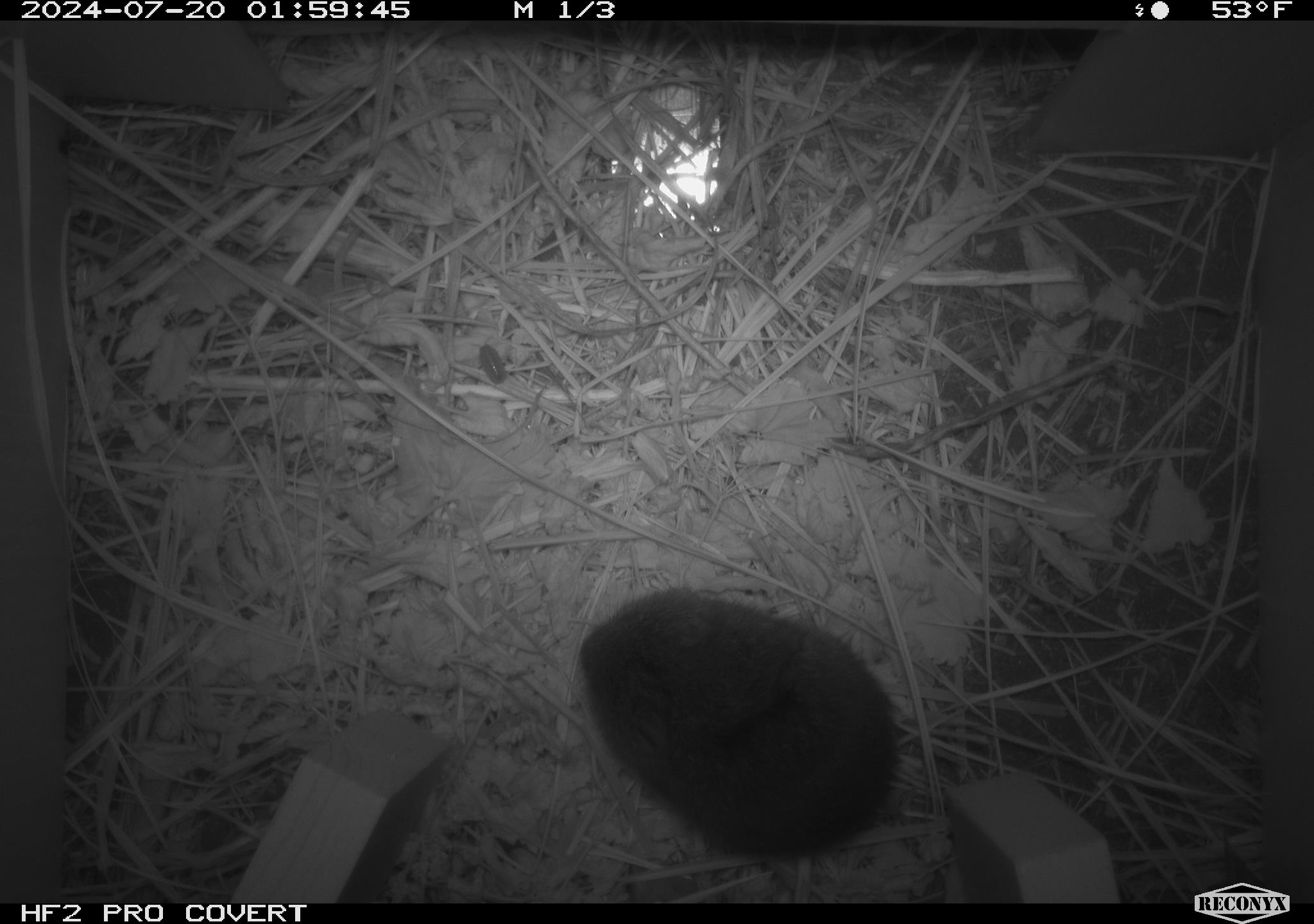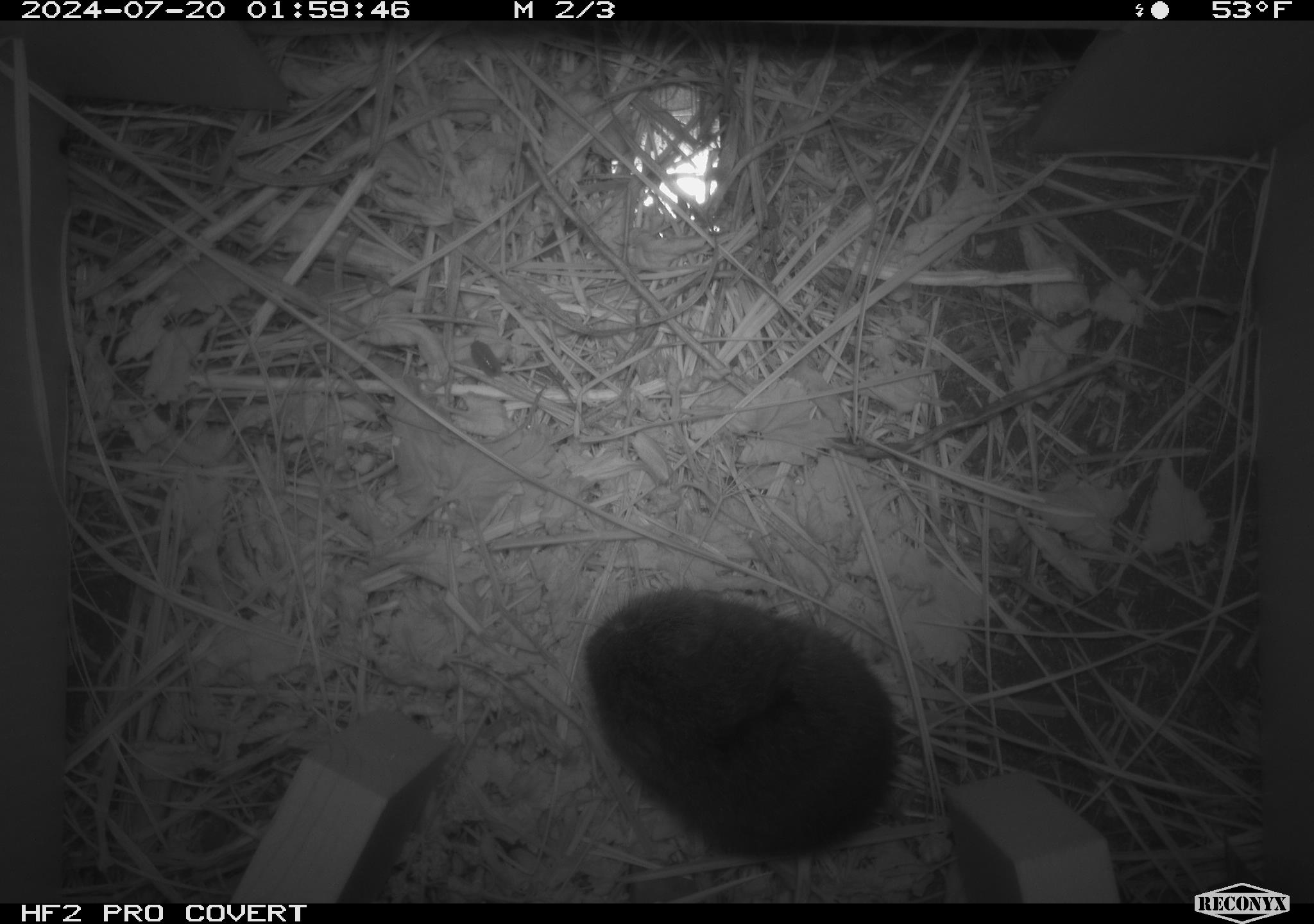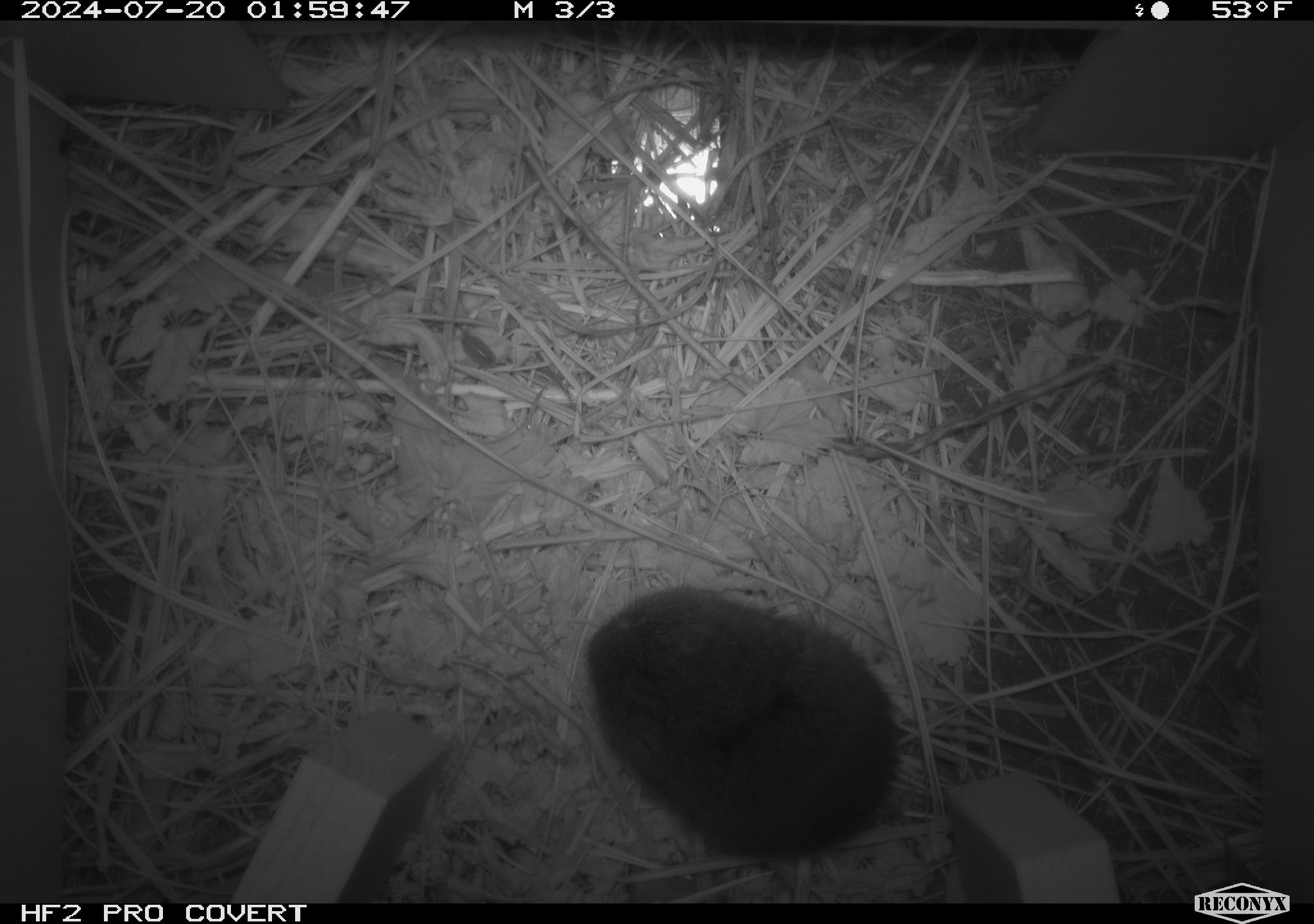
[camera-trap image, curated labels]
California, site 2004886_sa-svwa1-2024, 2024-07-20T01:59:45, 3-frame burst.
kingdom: Animalia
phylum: Chordata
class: Mammalia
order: Rodentia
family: Cricetidae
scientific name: Arvicolinae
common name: voles, lemmings, and muskrats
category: arvicolinae subfamily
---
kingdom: Animalia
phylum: Arthropoda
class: Malacostraca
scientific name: Malacostraca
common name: amphipods, crabs, isopods, krill, lobsters and shrimps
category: malacostracan